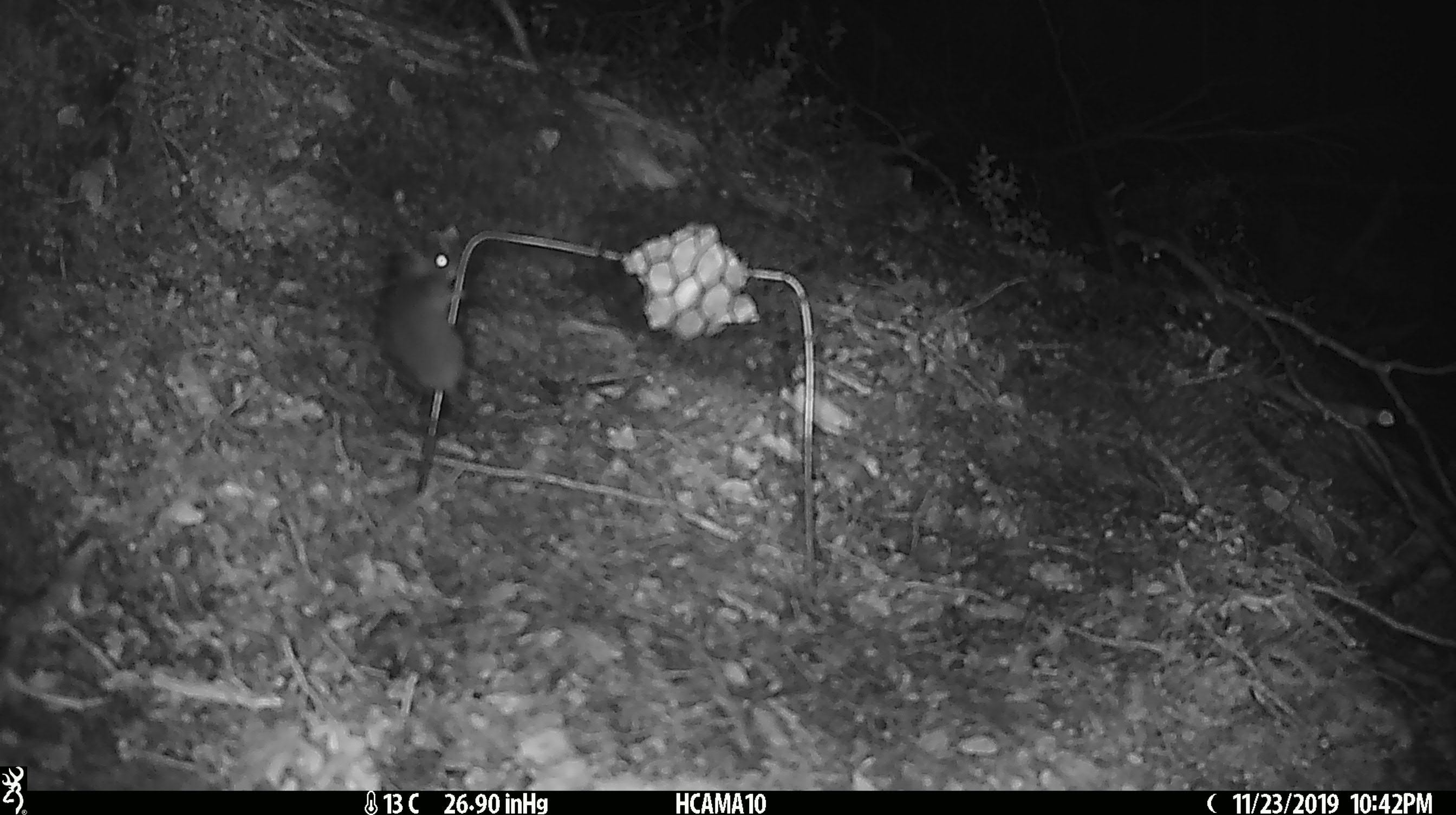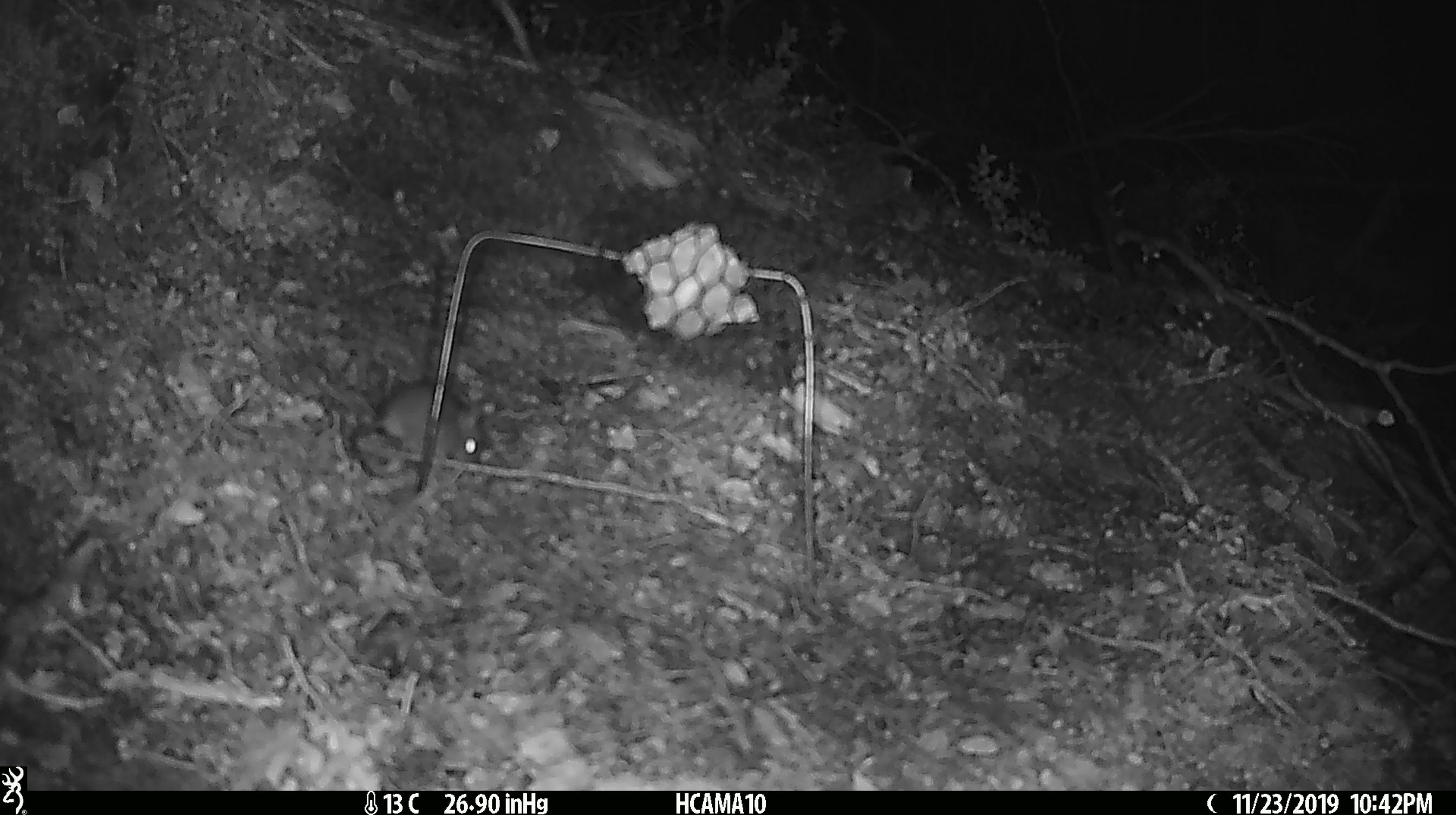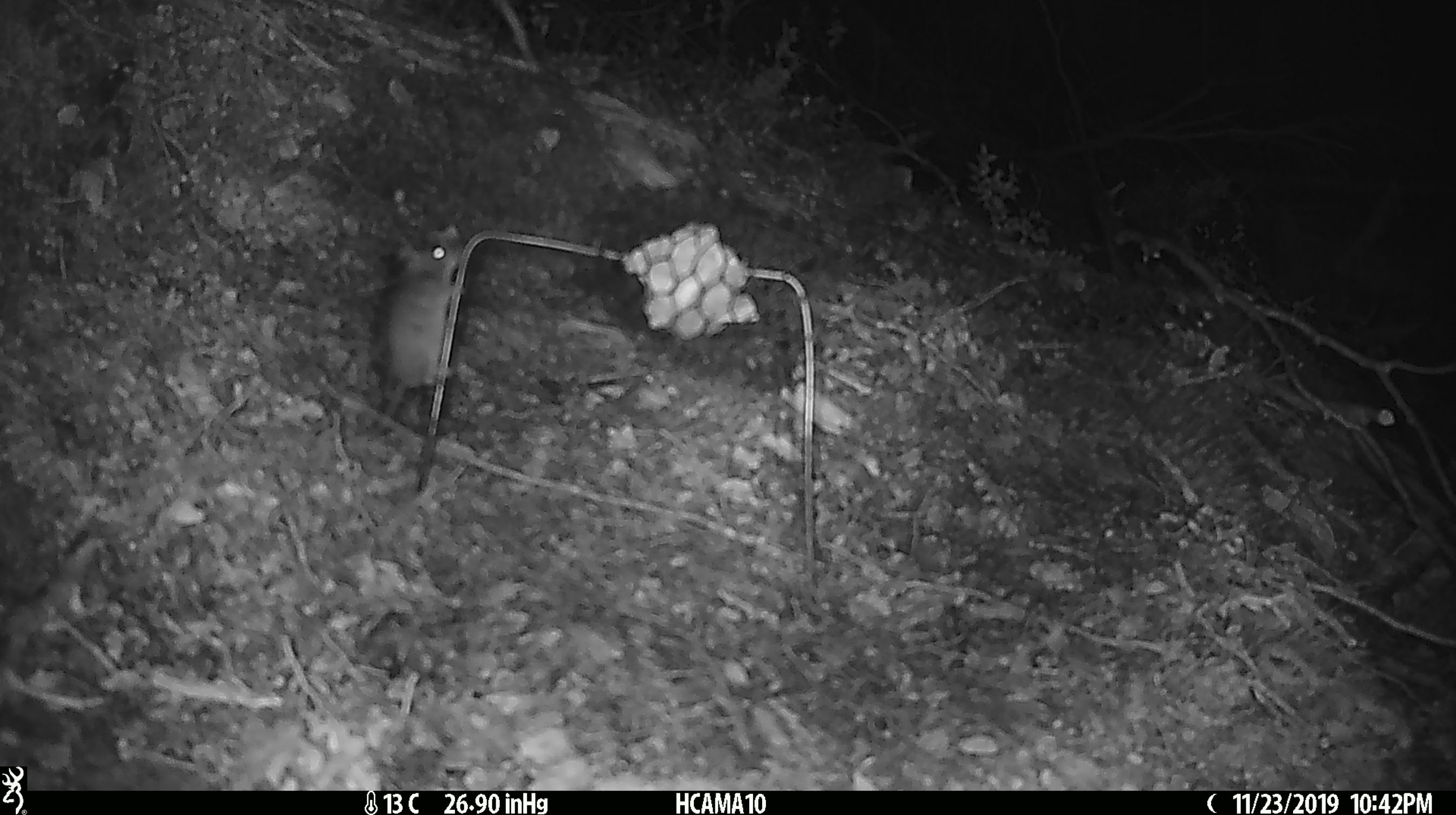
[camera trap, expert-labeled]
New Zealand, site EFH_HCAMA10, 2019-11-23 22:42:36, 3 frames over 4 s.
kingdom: Animalia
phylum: Chordata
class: Mammalia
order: Rodentia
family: Muridae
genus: Mus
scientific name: Mus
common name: mouse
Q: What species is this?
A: Mouse (Mus).